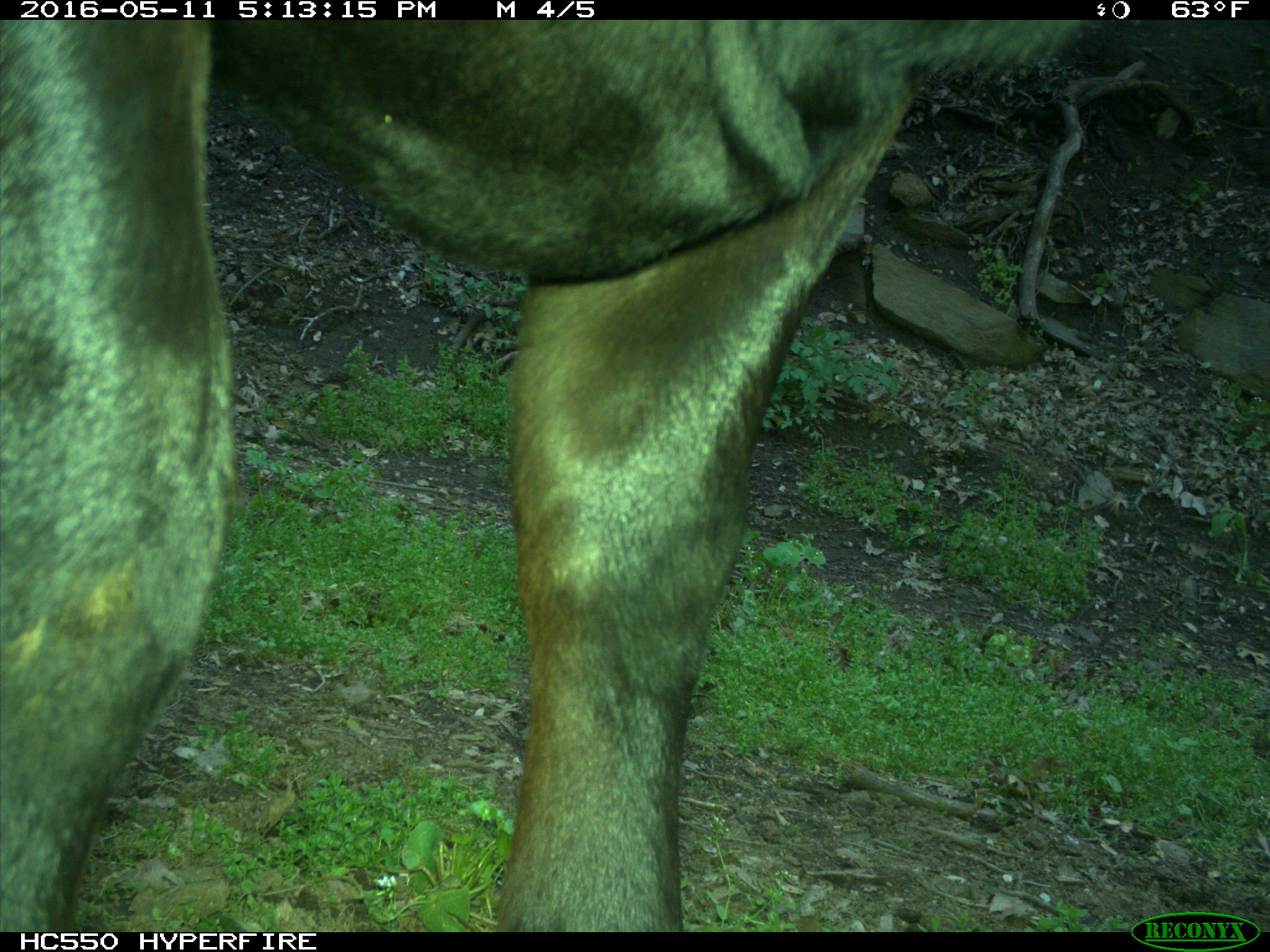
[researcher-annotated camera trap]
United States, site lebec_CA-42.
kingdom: Animalia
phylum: Chordata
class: Mammalia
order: Artiodactyla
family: Bovidae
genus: Bos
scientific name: Bos taurus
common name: domestic cow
Bos taurus (domestic cow).